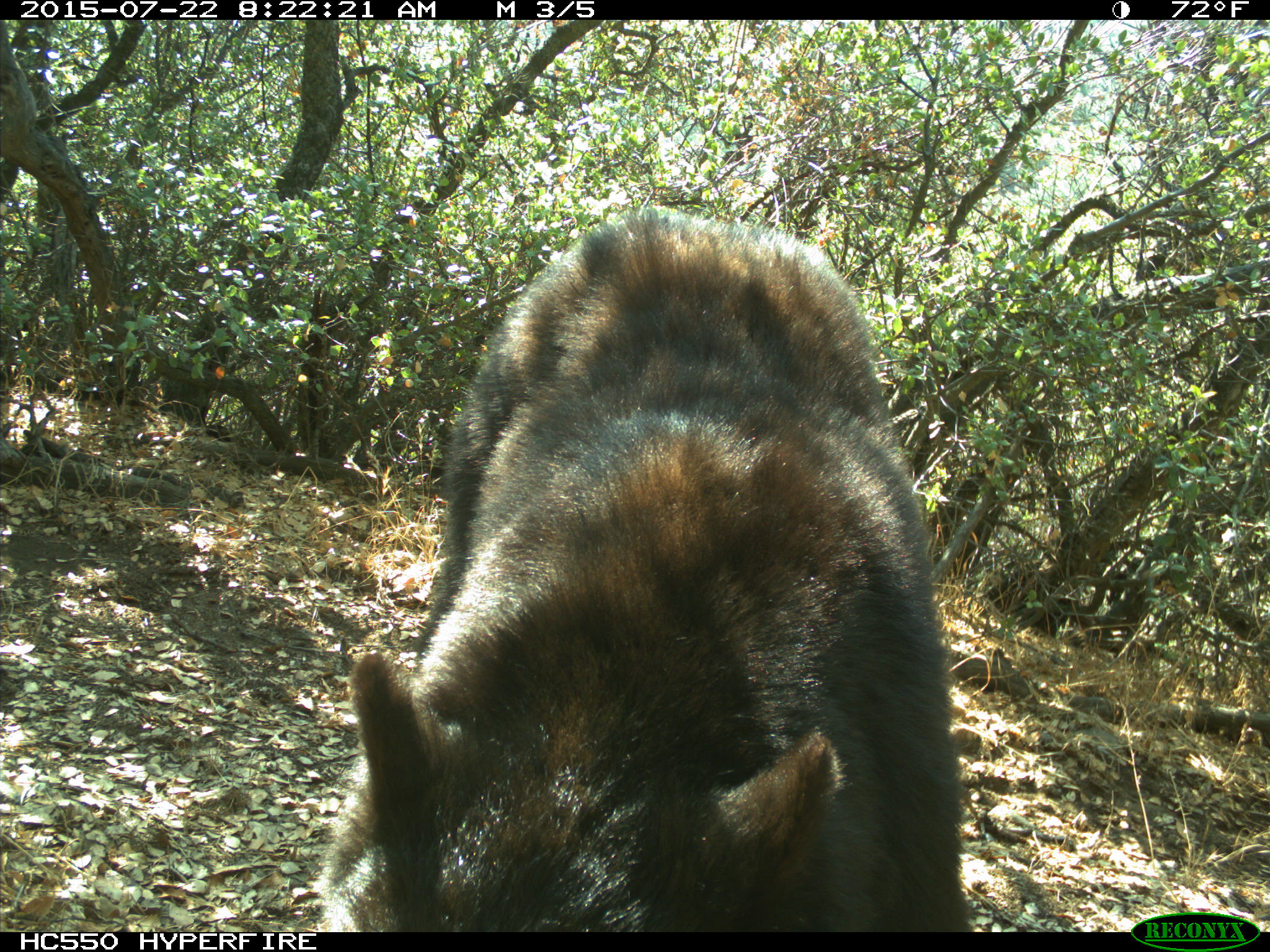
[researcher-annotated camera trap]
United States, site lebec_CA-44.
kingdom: Animalia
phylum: Chordata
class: Mammalia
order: Carnivora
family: Ursidae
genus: Ursus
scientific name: Ursus americanus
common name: american black bear